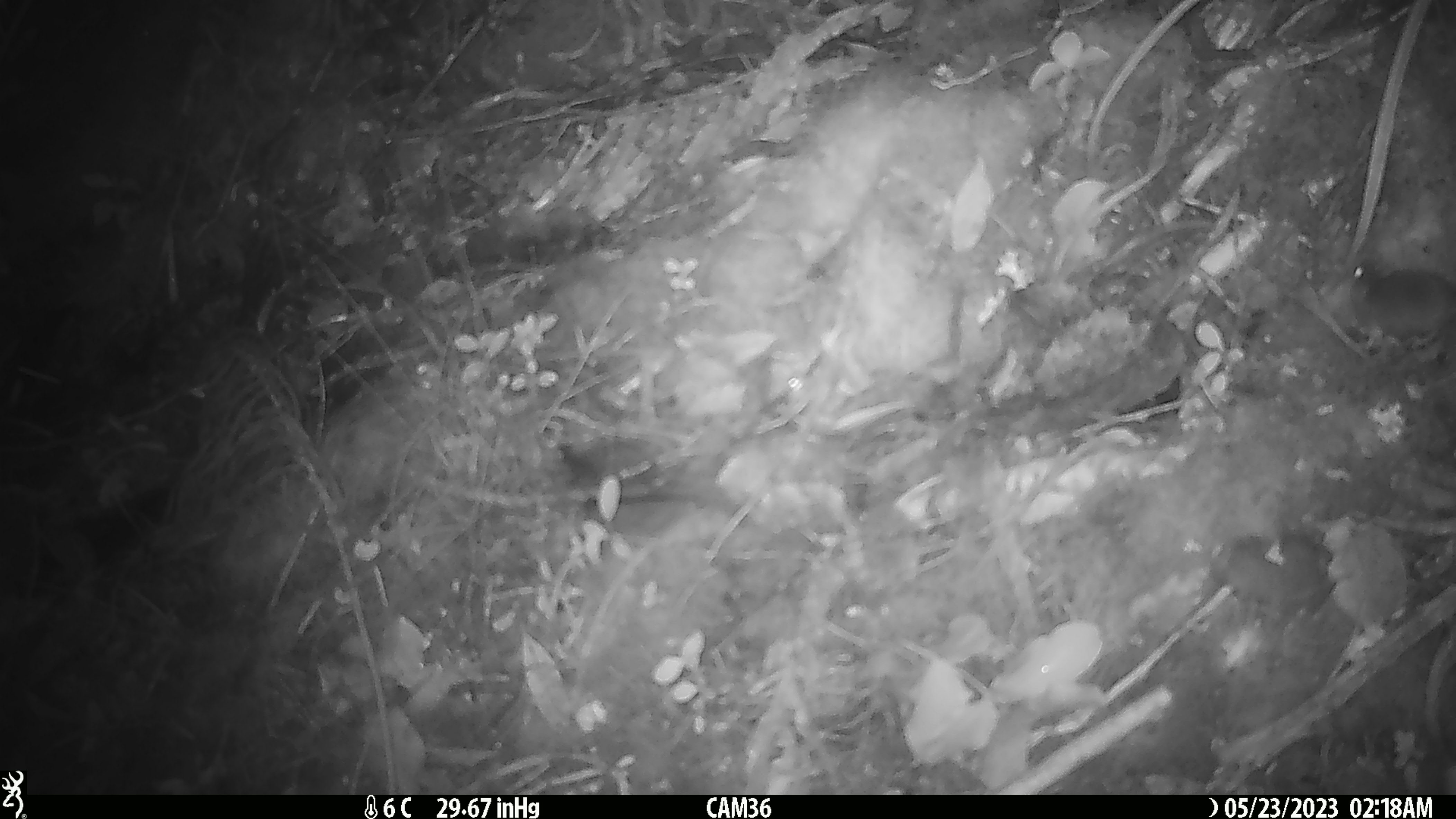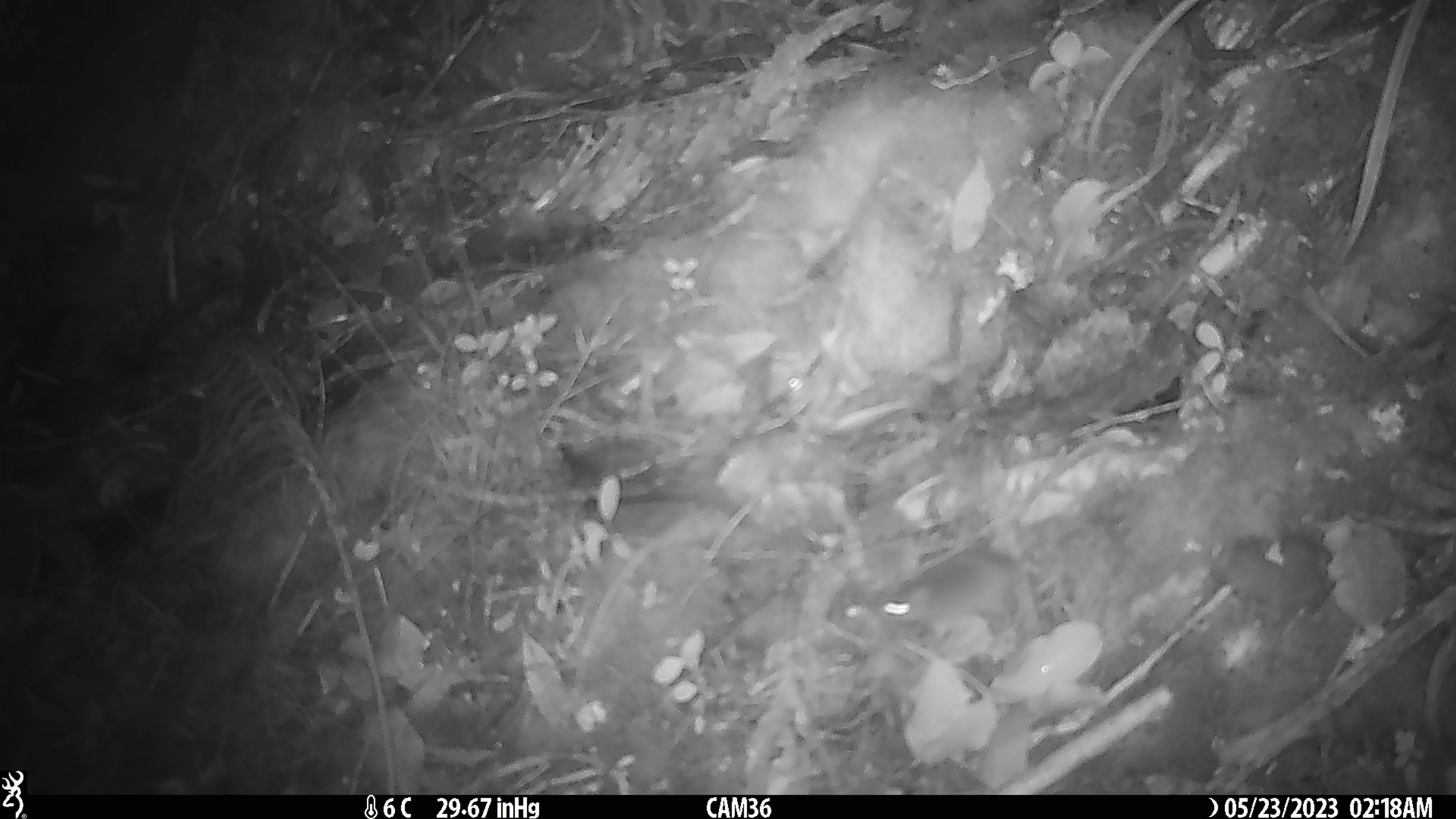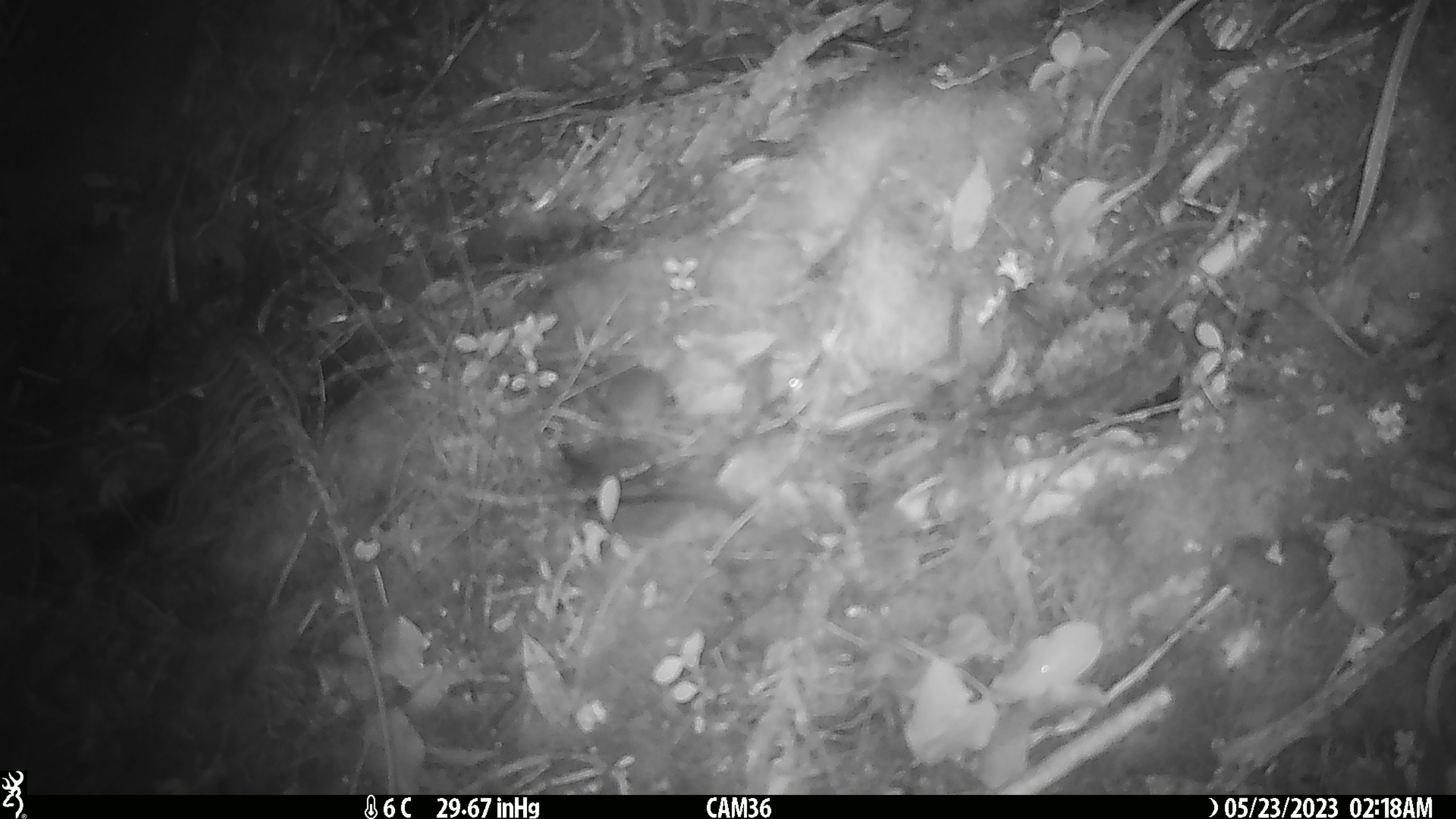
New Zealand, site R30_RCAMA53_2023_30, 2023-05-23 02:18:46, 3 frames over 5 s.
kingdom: Animalia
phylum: Chordata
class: Mammalia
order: Rodentia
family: Muridae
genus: Mus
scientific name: Mus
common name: mouse